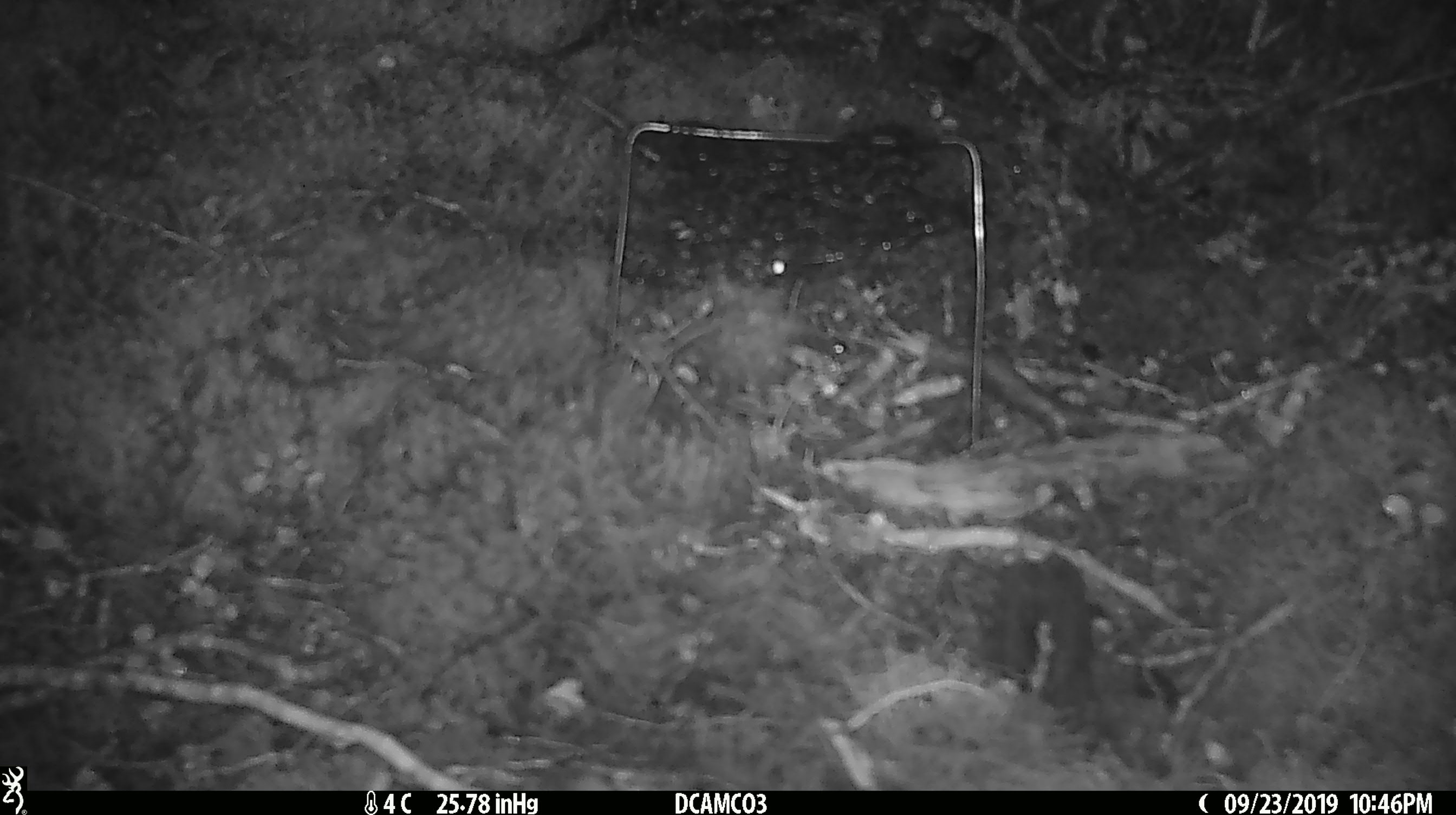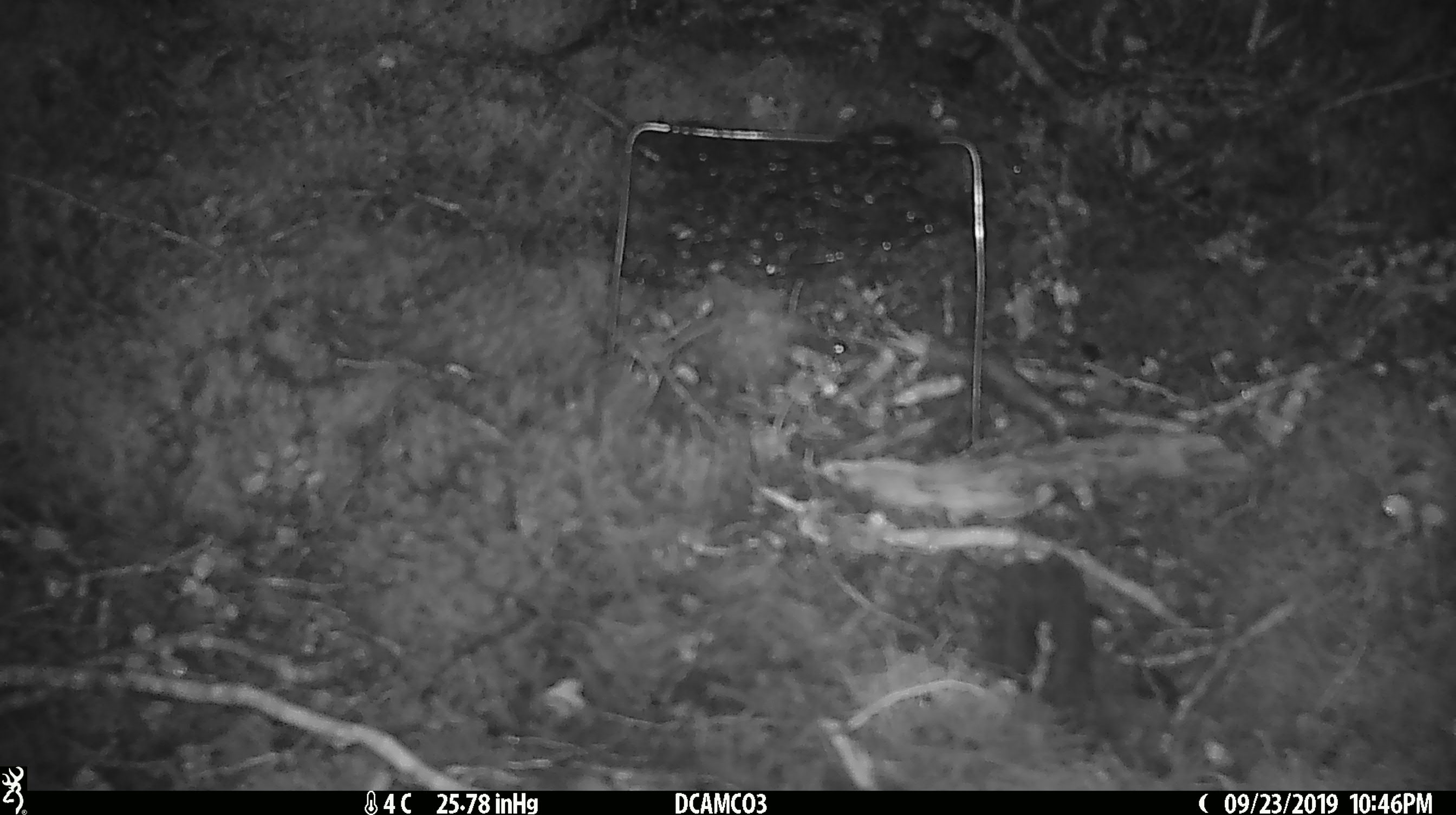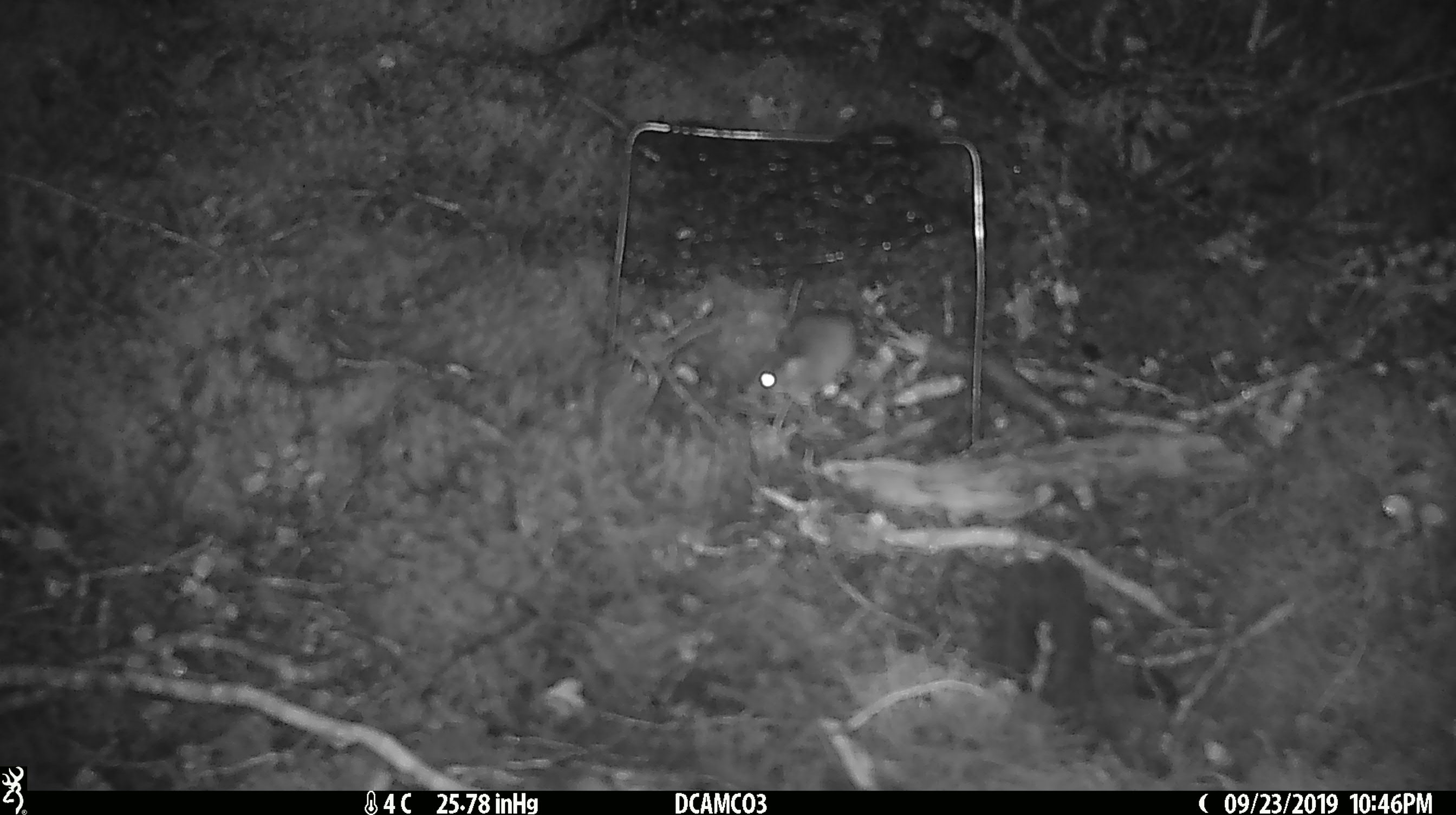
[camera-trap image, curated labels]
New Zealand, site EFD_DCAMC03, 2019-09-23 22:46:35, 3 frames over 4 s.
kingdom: Animalia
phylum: Chordata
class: Mammalia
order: Rodentia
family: Muridae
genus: Mus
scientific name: Mus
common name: mouse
Mouse (Mus).